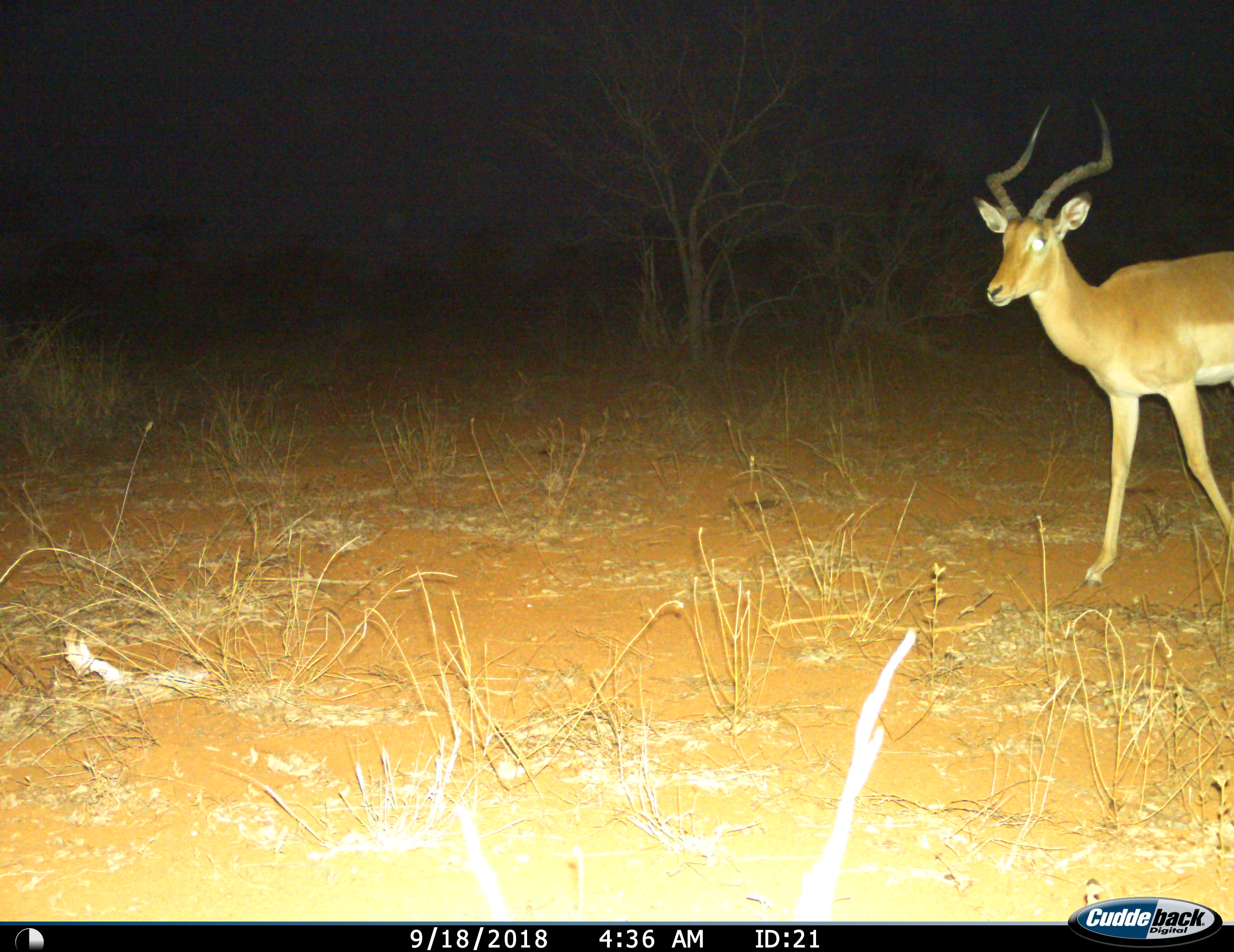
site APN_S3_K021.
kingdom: Animalia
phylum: Chordata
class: Mammalia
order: Artiodactyla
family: Bovidae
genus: Aepyceros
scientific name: Aepyceros melampus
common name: impala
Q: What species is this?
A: Impala (Aepyceros melampus).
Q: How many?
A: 1.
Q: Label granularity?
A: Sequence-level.